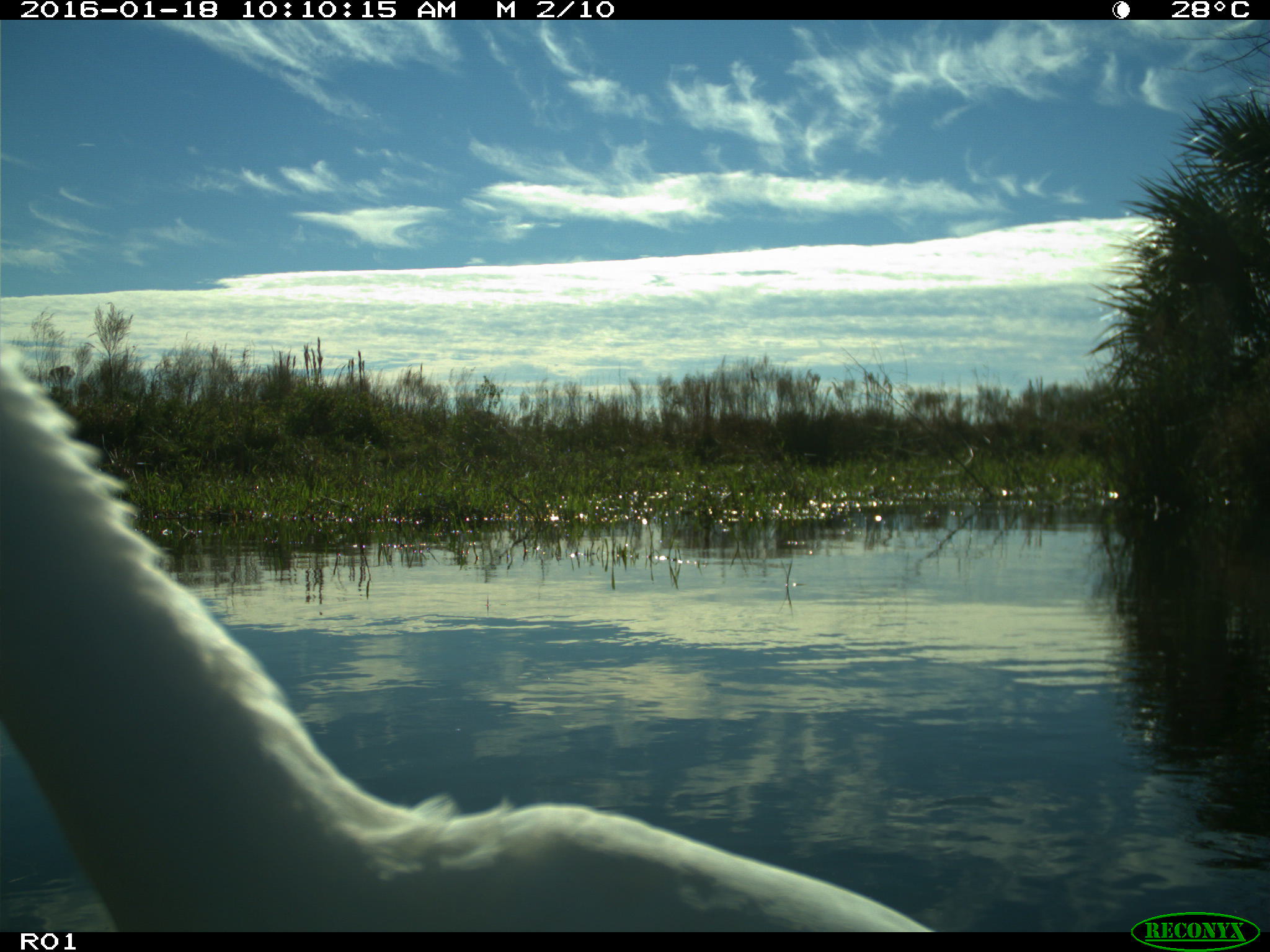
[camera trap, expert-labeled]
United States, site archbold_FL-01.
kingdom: Animalia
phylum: Chordata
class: Aves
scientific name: Aves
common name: birds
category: unidentified bird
Unidentified bird (birds) (Aves).